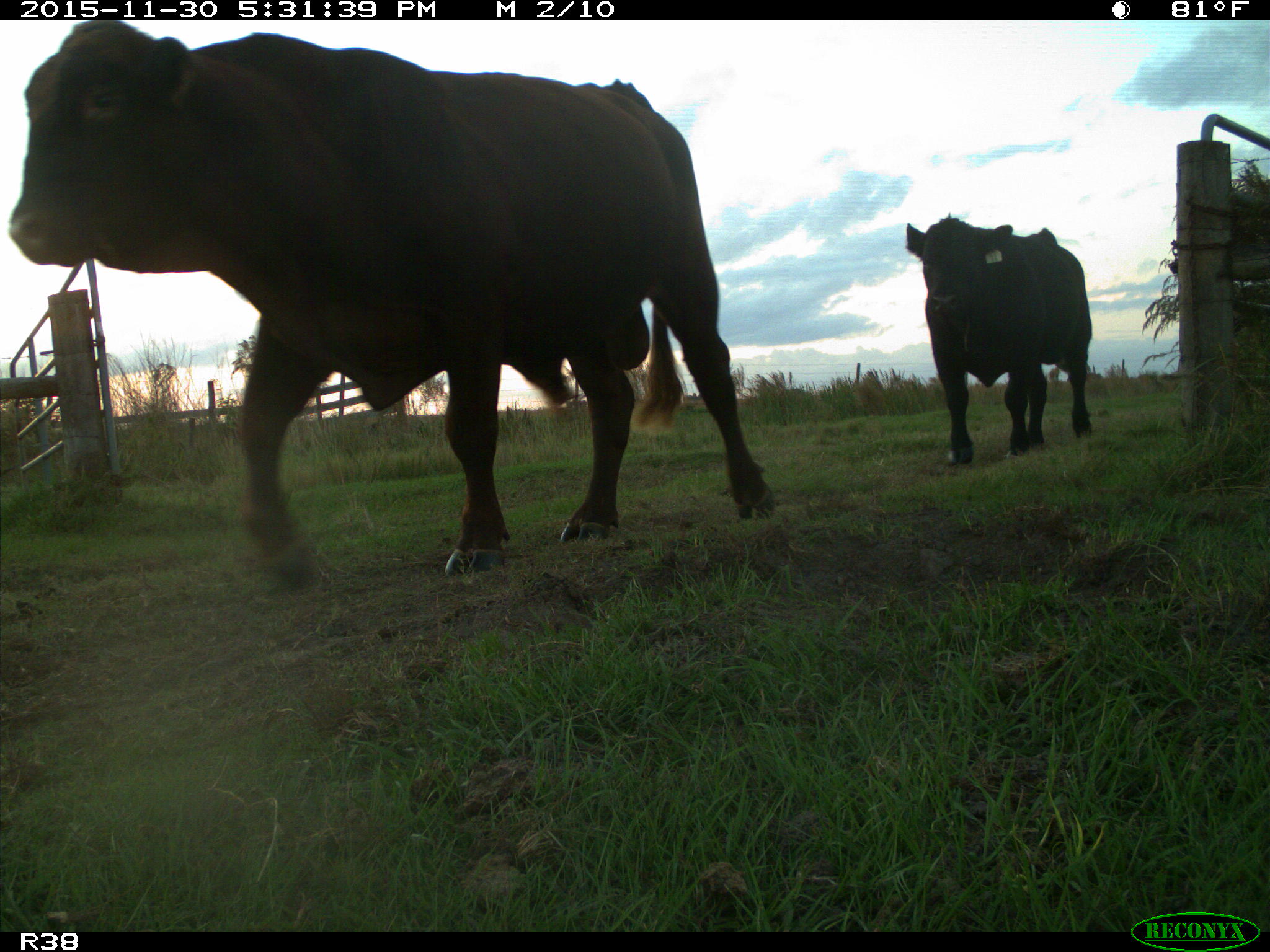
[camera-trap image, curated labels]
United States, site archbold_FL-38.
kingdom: Animalia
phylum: Chordata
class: Mammalia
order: Artiodactyla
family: Bovidae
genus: Bos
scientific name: Bos taurus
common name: domestic cow